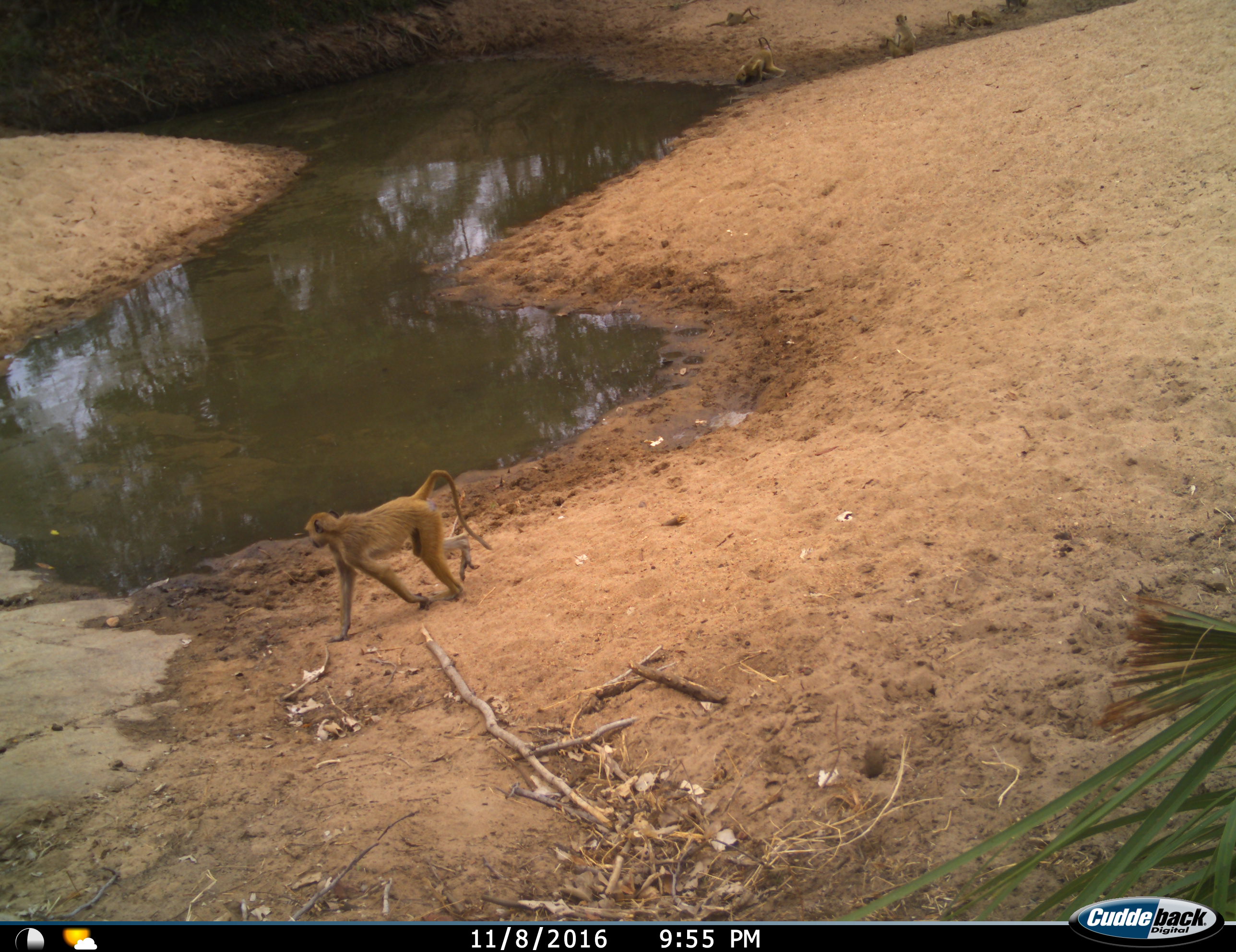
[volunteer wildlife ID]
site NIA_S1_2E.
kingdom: Animalia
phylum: Chordata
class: Mammalia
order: Primates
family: Cercopithecidae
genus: Papio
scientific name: Papio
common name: baboon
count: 4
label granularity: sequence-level